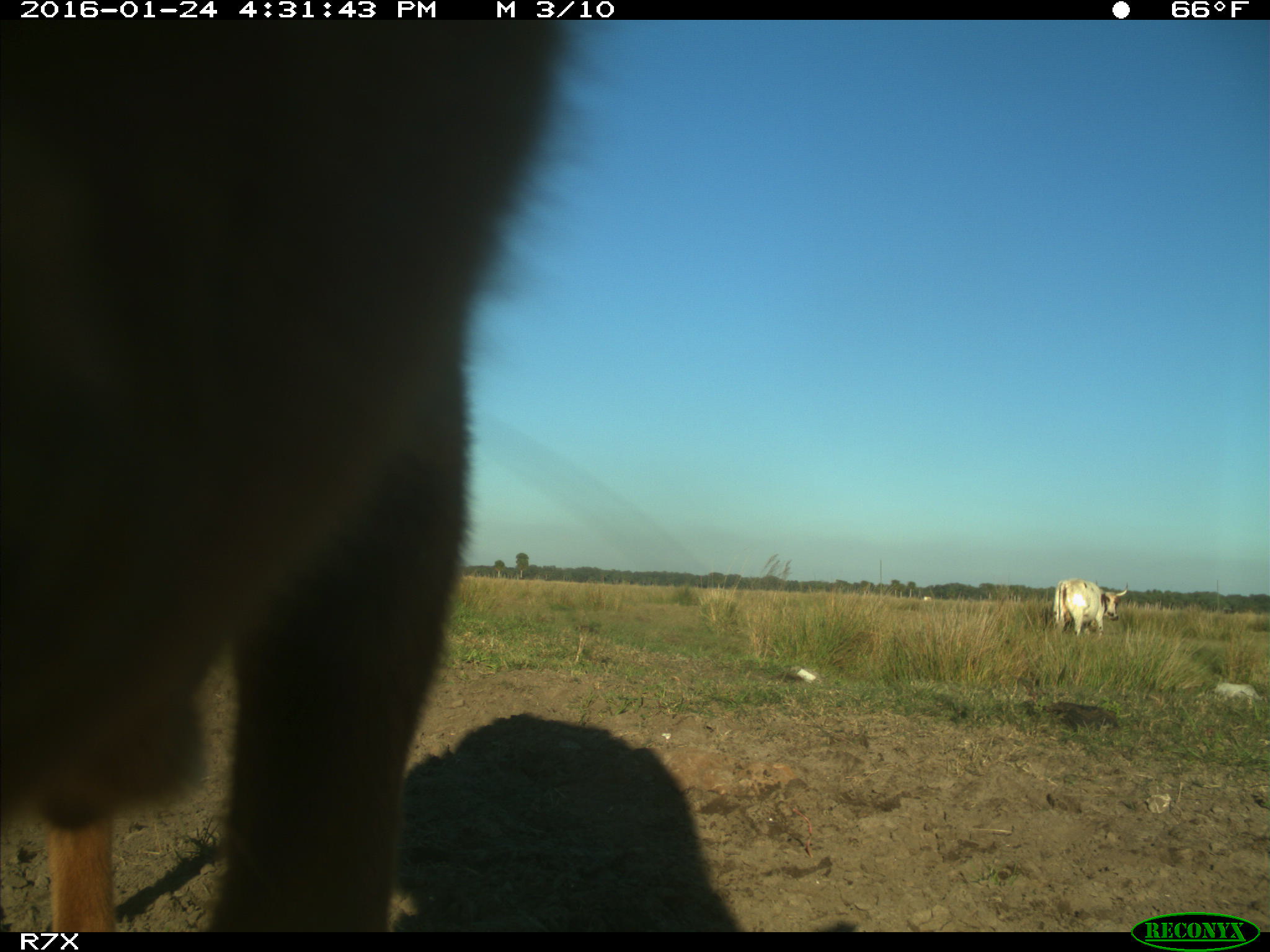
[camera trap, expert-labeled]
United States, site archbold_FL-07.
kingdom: Animalia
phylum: Chordata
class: Mammalia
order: Artiodactyla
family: Bovidae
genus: Bos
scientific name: Bos taurus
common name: domestic cow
Bos taurus (domestic cow).